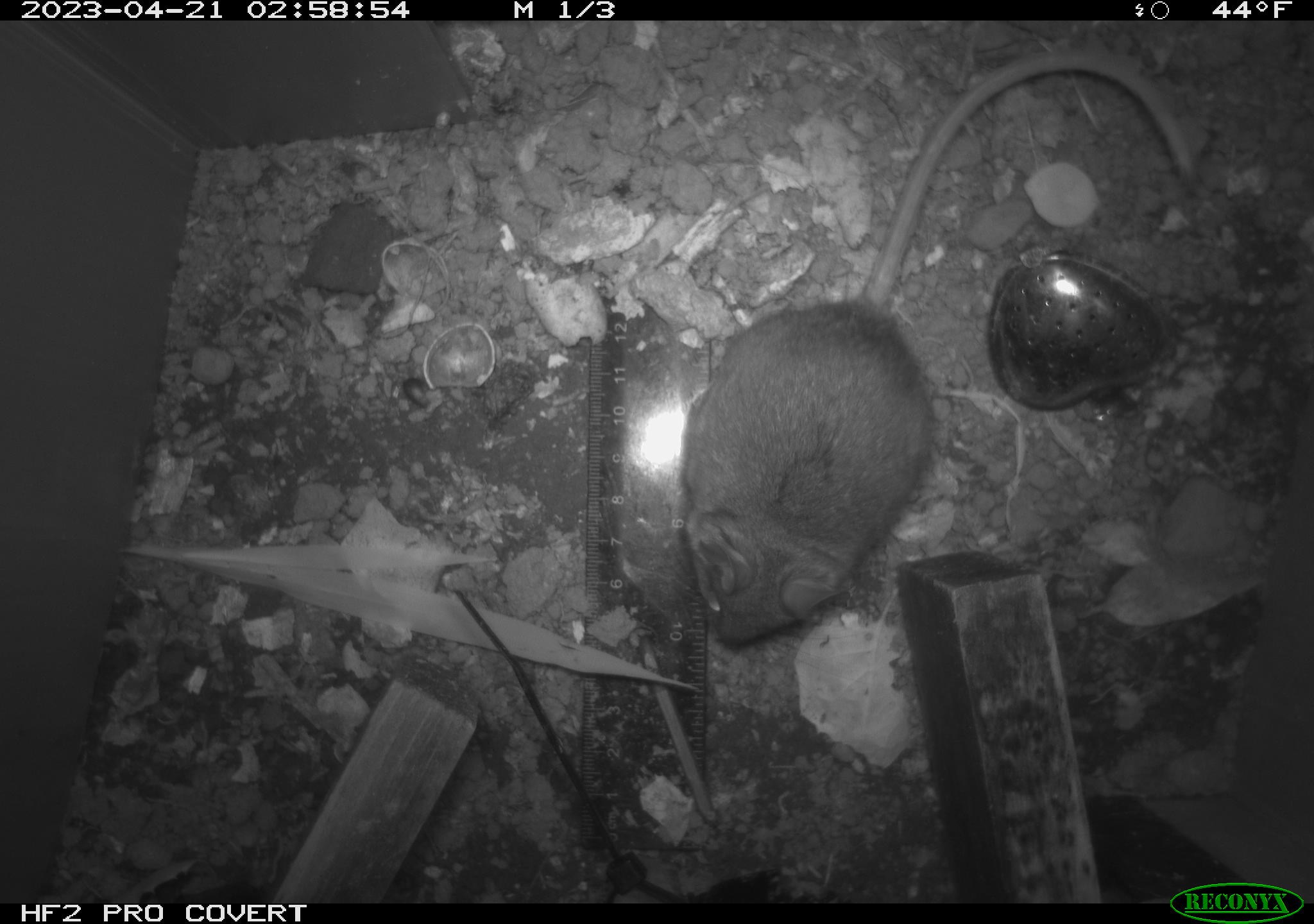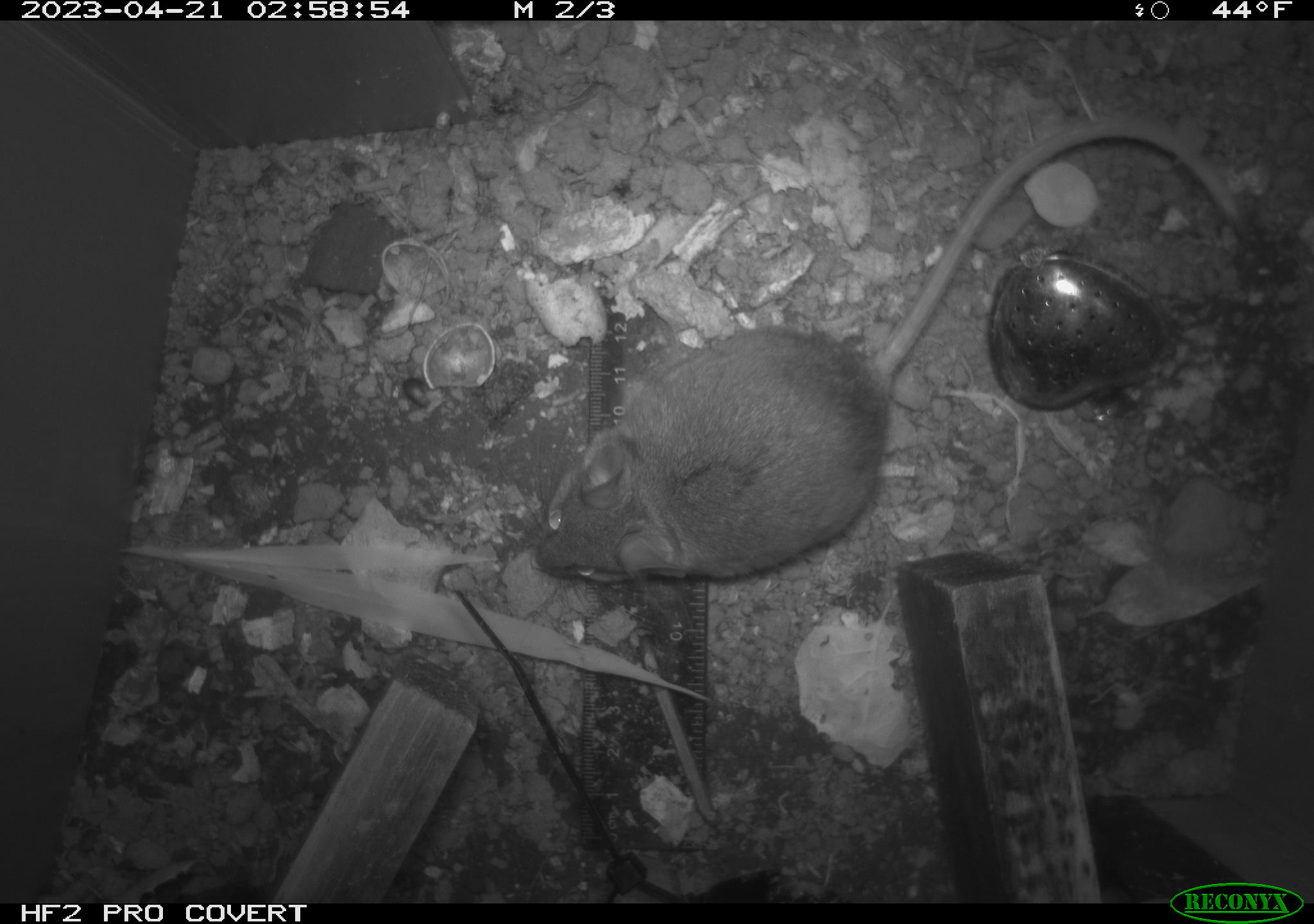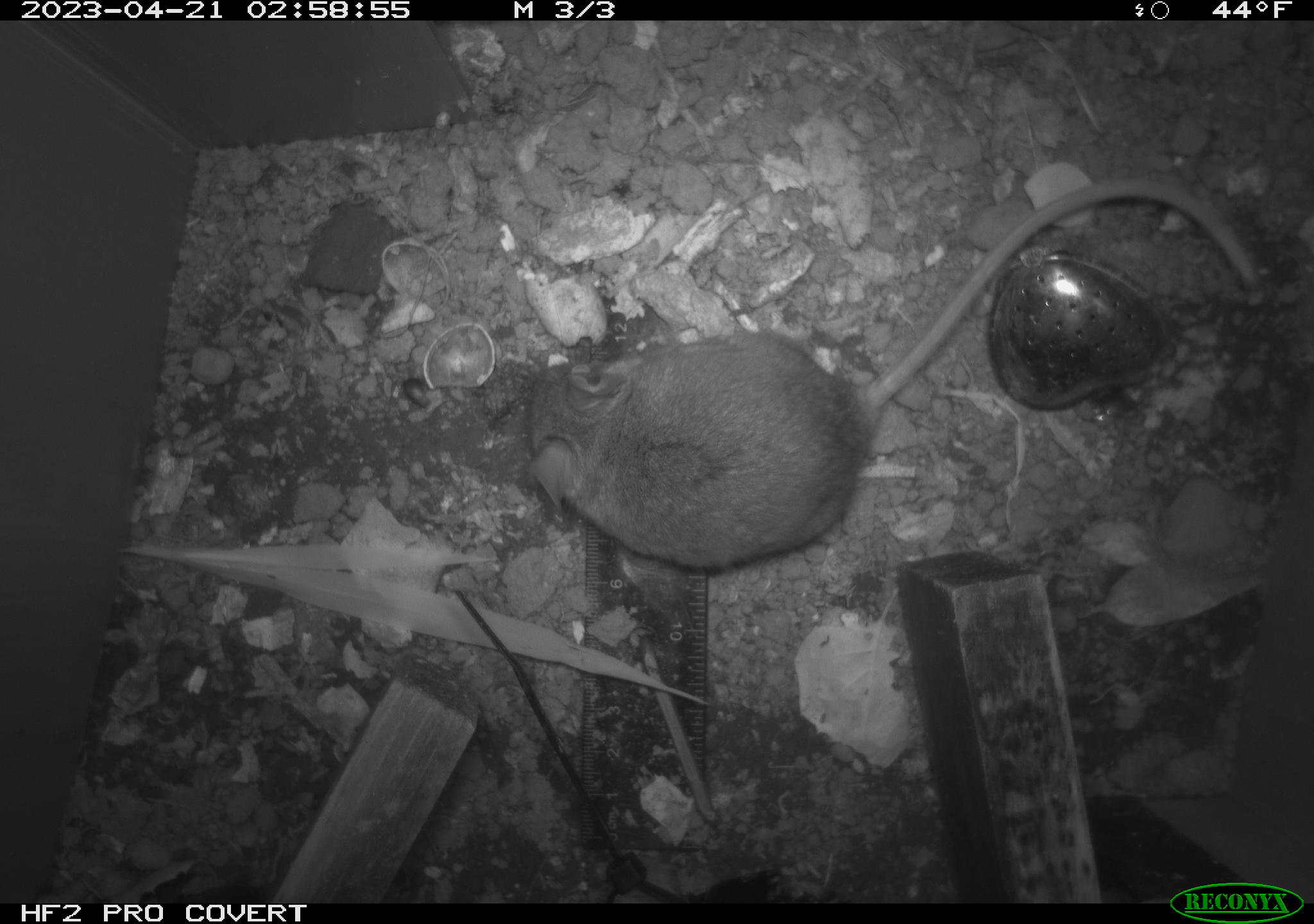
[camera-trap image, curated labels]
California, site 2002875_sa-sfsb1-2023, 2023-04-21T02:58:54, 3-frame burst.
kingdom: Animalia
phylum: Chordata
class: Mammalia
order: Rodentia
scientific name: Rodentia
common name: mouse species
Mouse species (Rodentia).